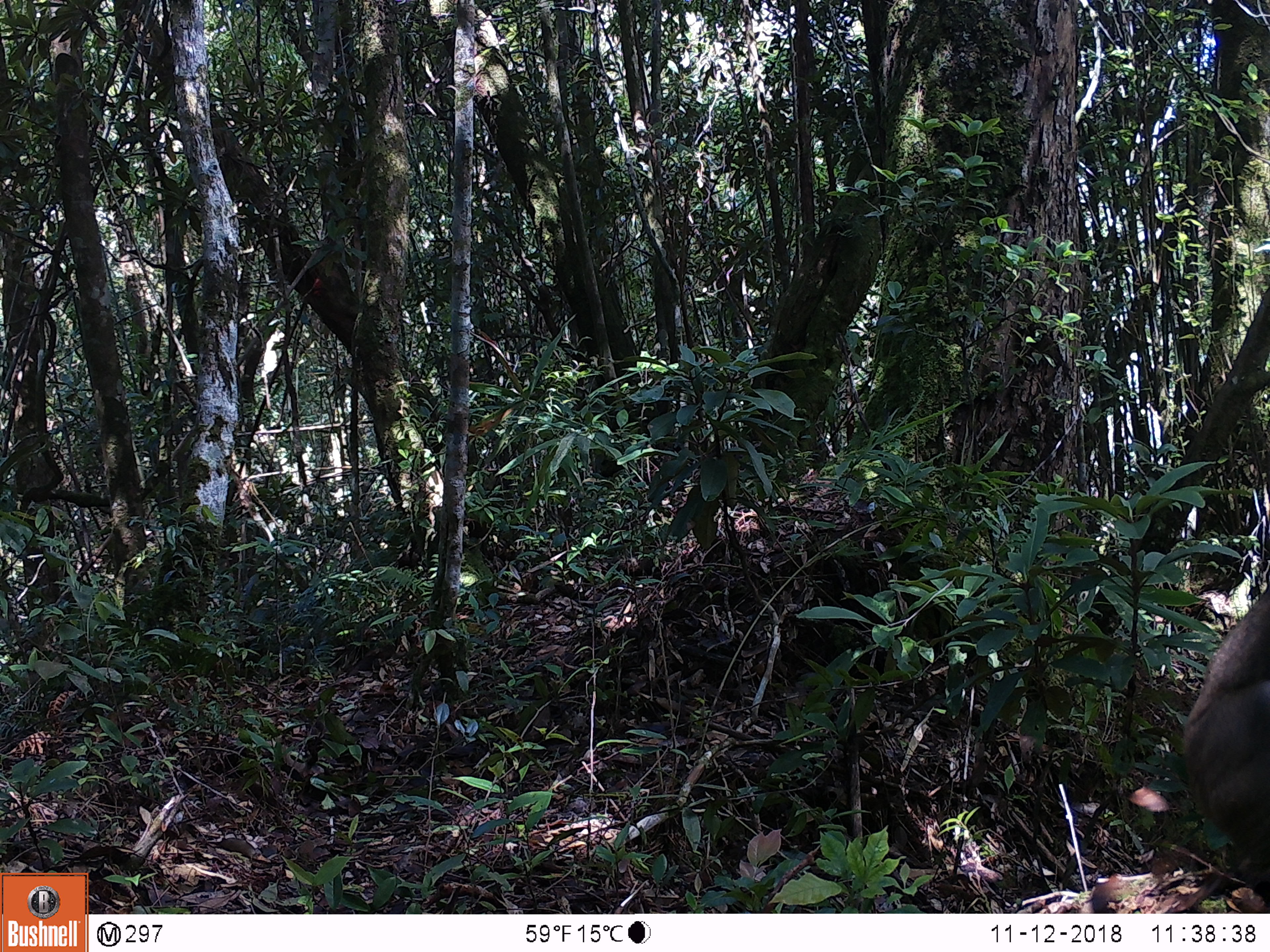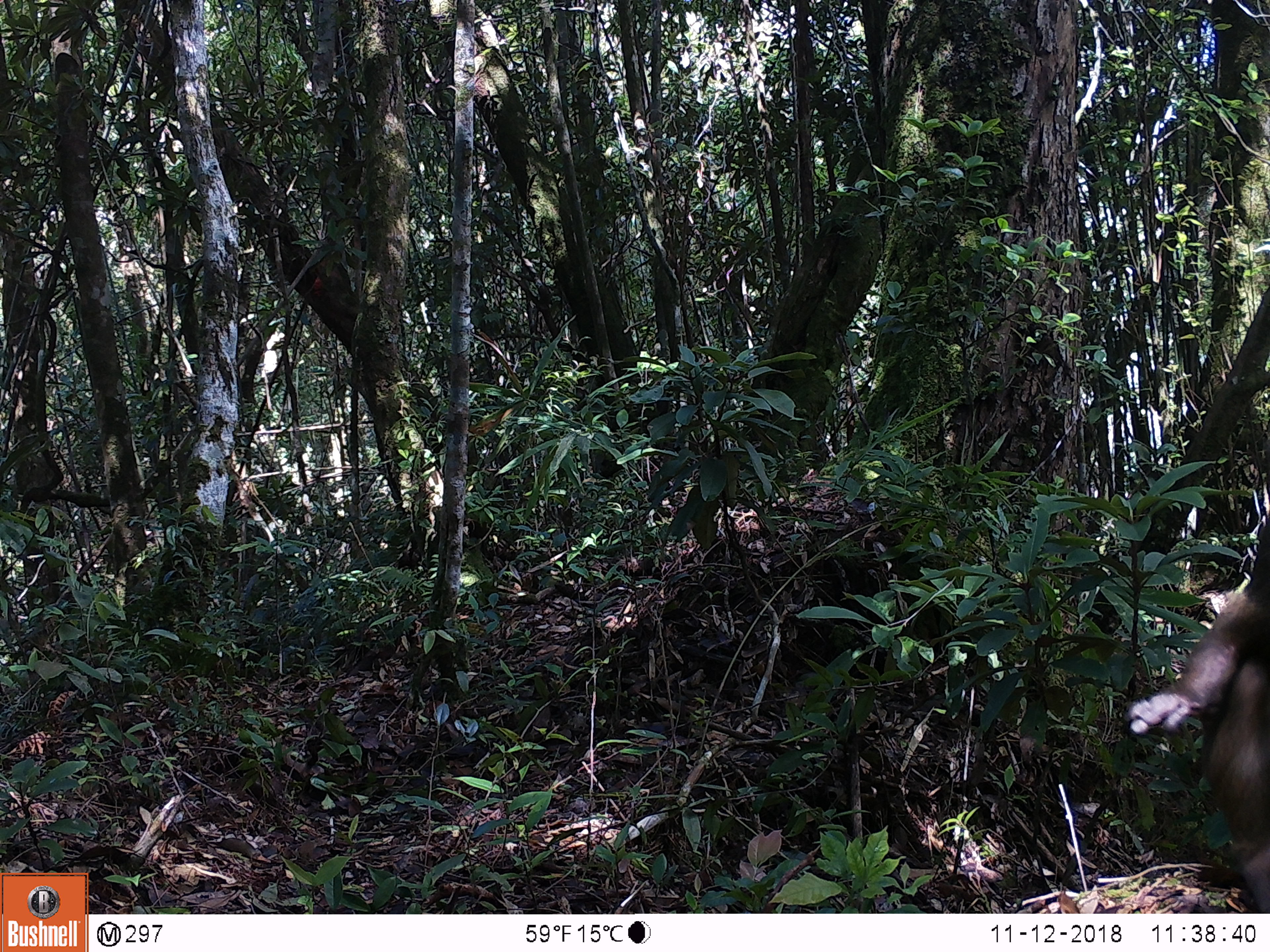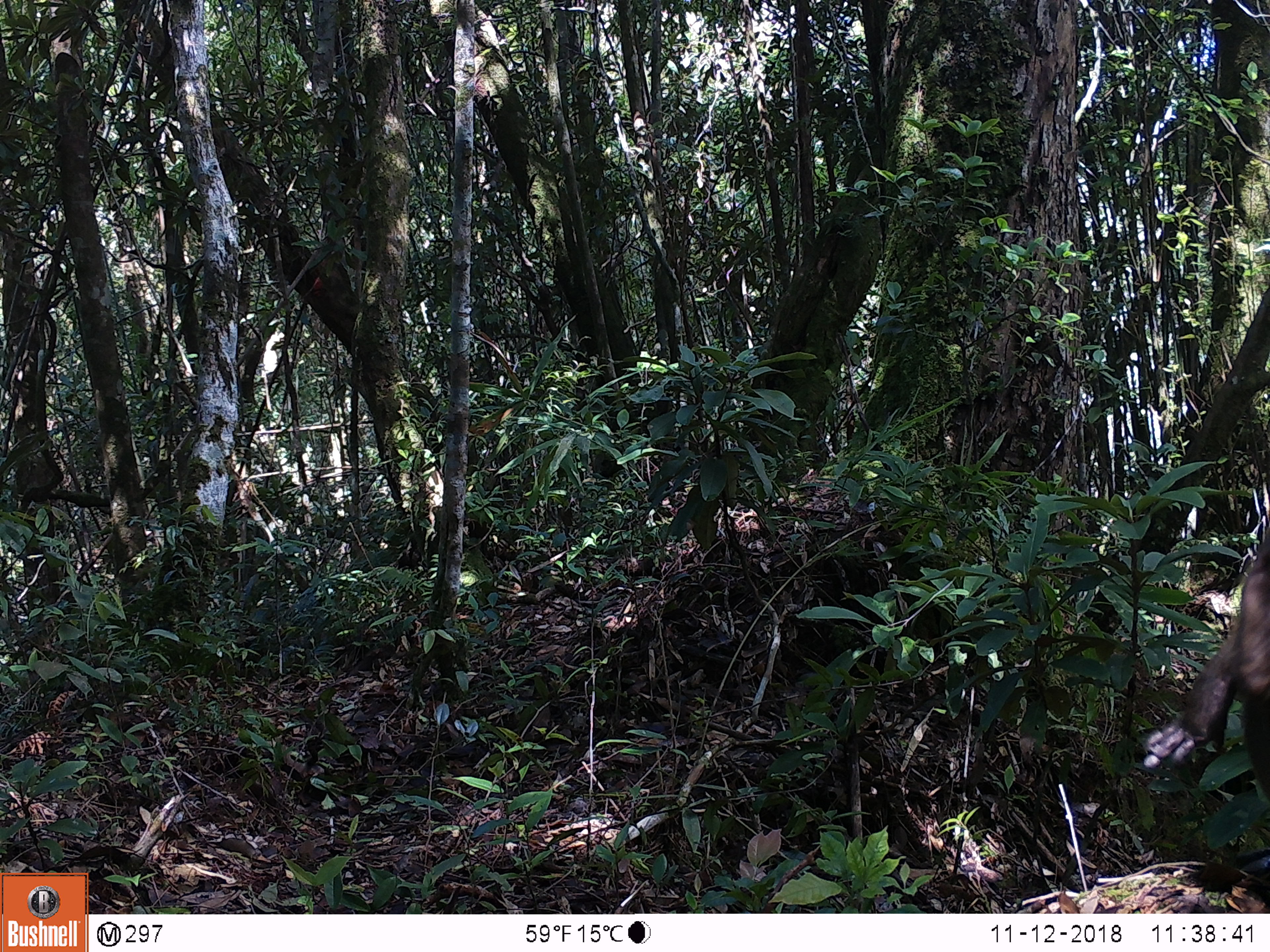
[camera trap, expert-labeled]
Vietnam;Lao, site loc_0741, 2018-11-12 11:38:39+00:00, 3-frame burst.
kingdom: Animalia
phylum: Chordata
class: Mammalia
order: Primates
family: Cercopithecidae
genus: Macaca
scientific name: Macaca arctoides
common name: stump-tailed macaque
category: stump tailed macaque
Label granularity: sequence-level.